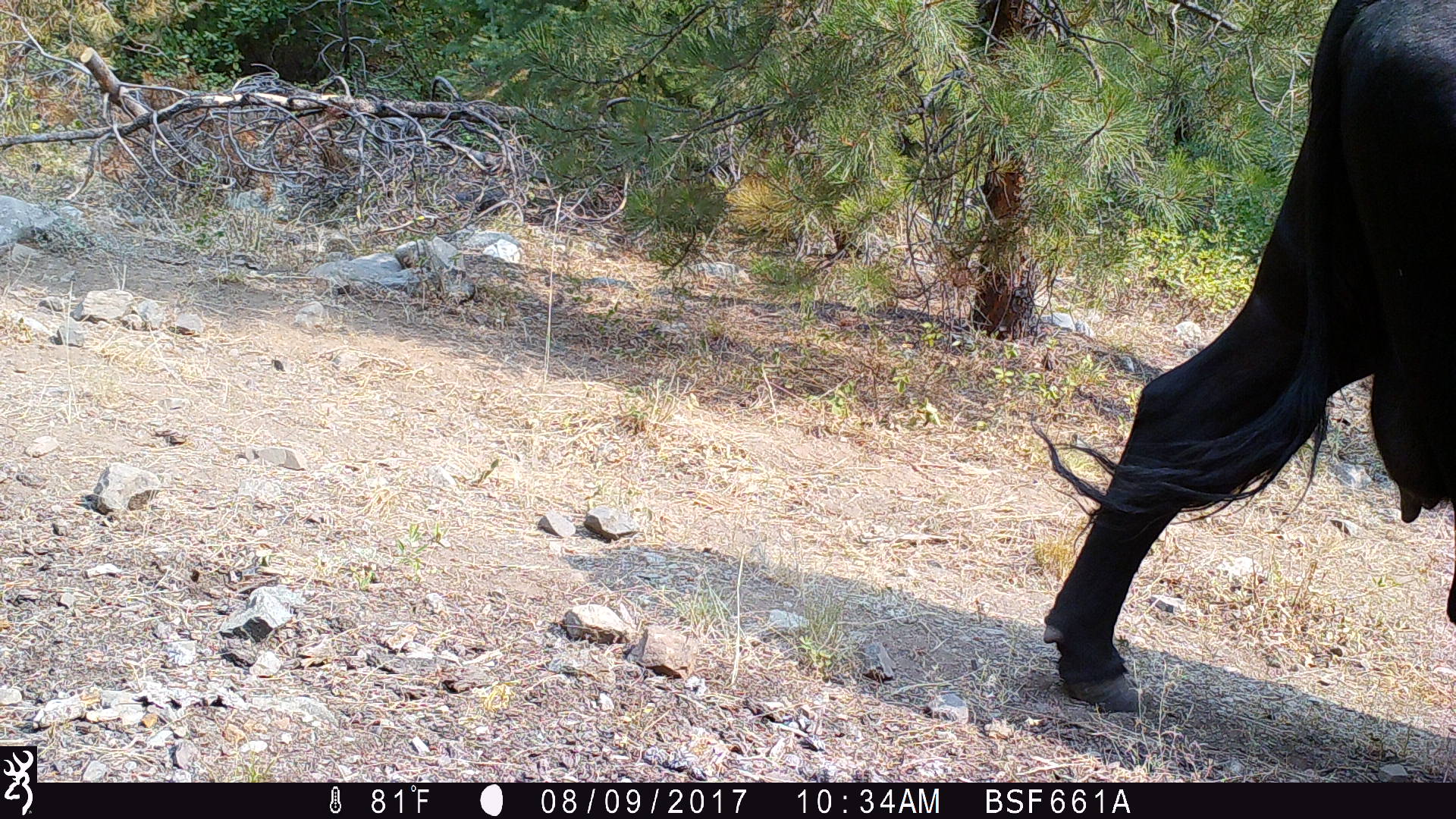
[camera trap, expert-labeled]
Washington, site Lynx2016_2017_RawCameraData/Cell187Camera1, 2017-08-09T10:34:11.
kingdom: Animalia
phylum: Chordata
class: Mammalia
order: Artiodactyla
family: Bovidae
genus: Bos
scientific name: Bos taurus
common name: domestic cattle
Domestic cattle (Bos taurus). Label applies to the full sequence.